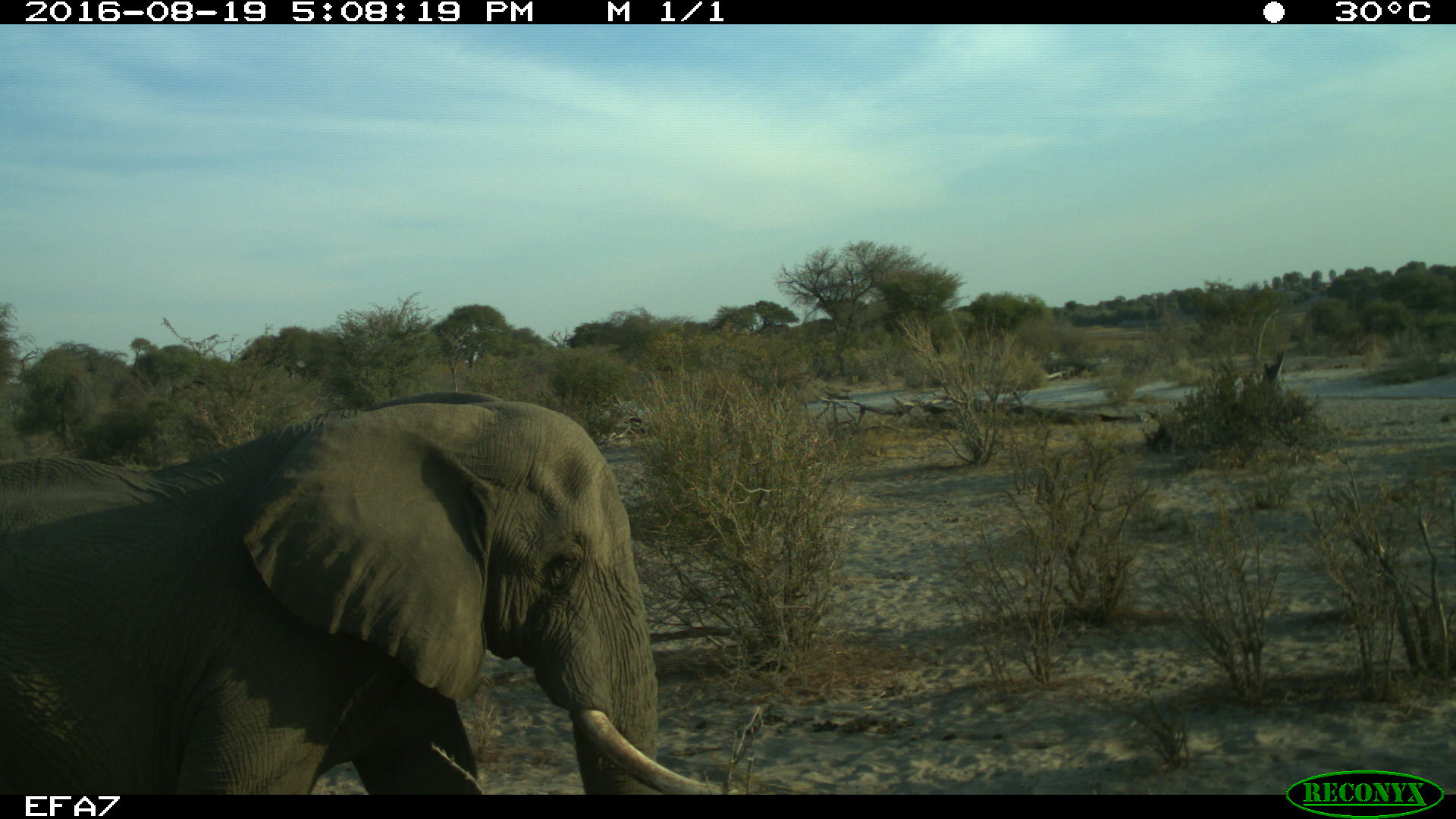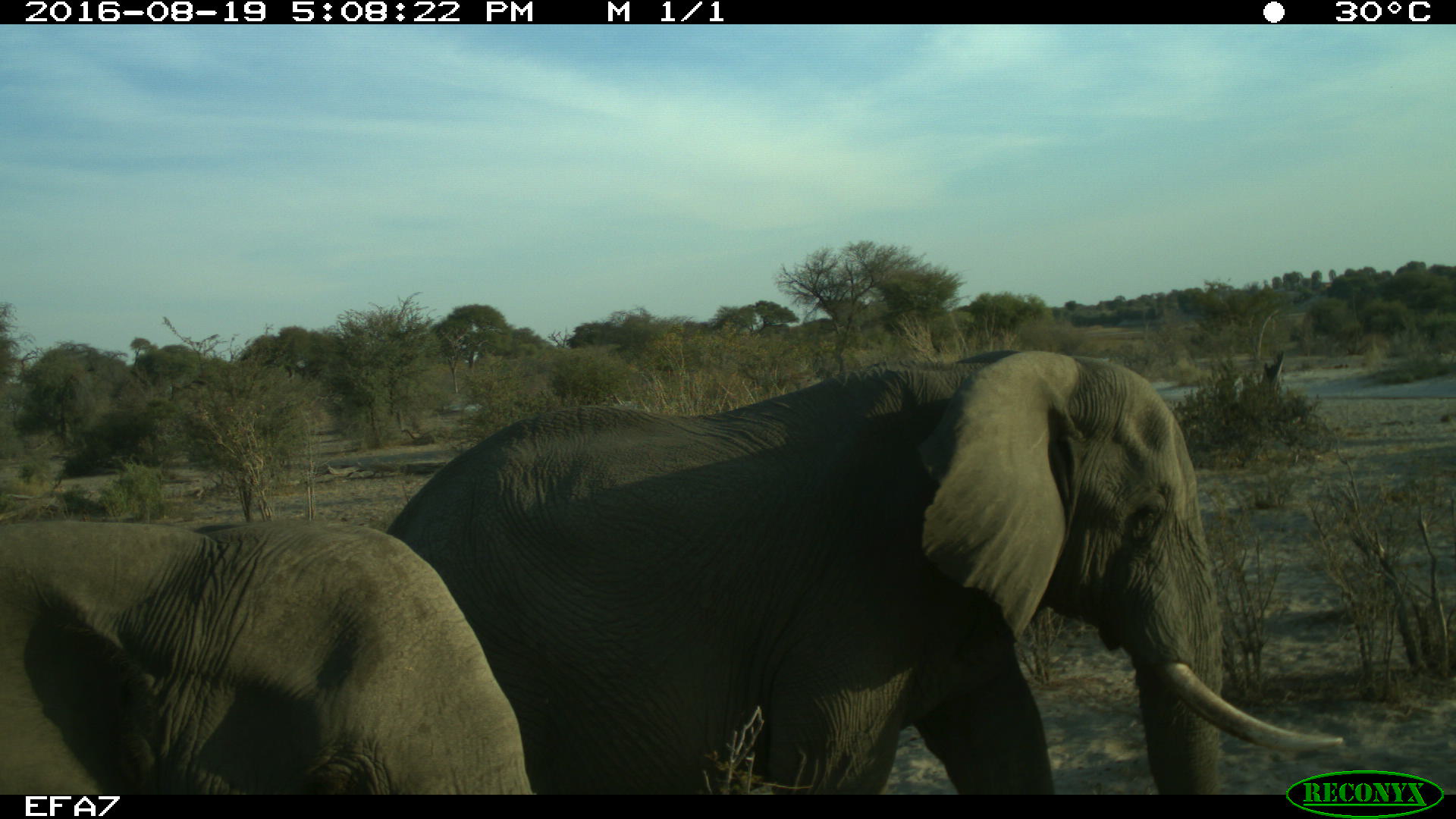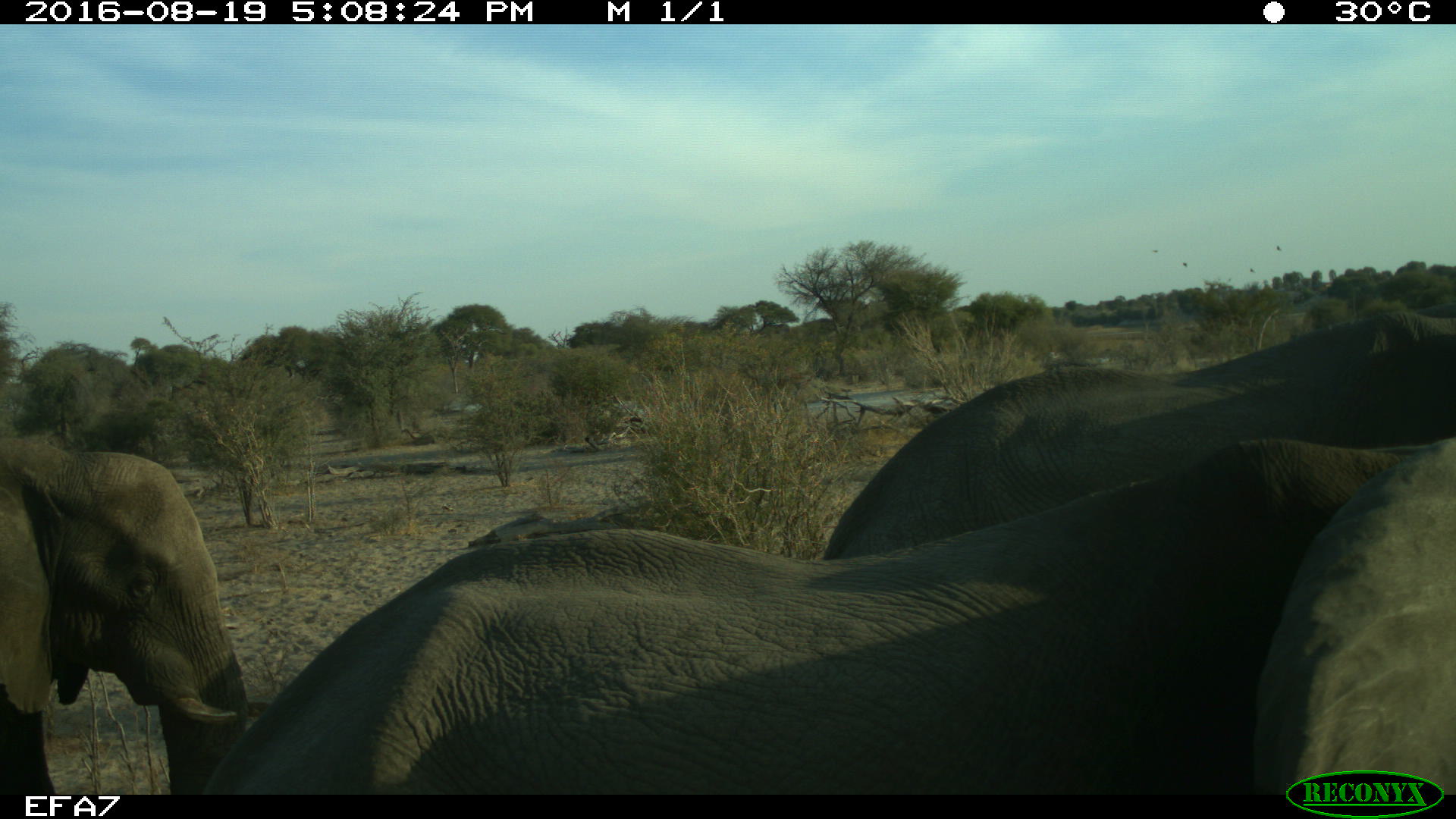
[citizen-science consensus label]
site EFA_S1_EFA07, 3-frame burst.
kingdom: Animalia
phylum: Chordata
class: Mammalia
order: Proboscidea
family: Elephantidae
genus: Loxodonta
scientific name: Loxodonta africana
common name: african bush elephant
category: elephant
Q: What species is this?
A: Elephant (african bush elephant) (Loxodonta africana).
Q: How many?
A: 3.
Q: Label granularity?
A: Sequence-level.